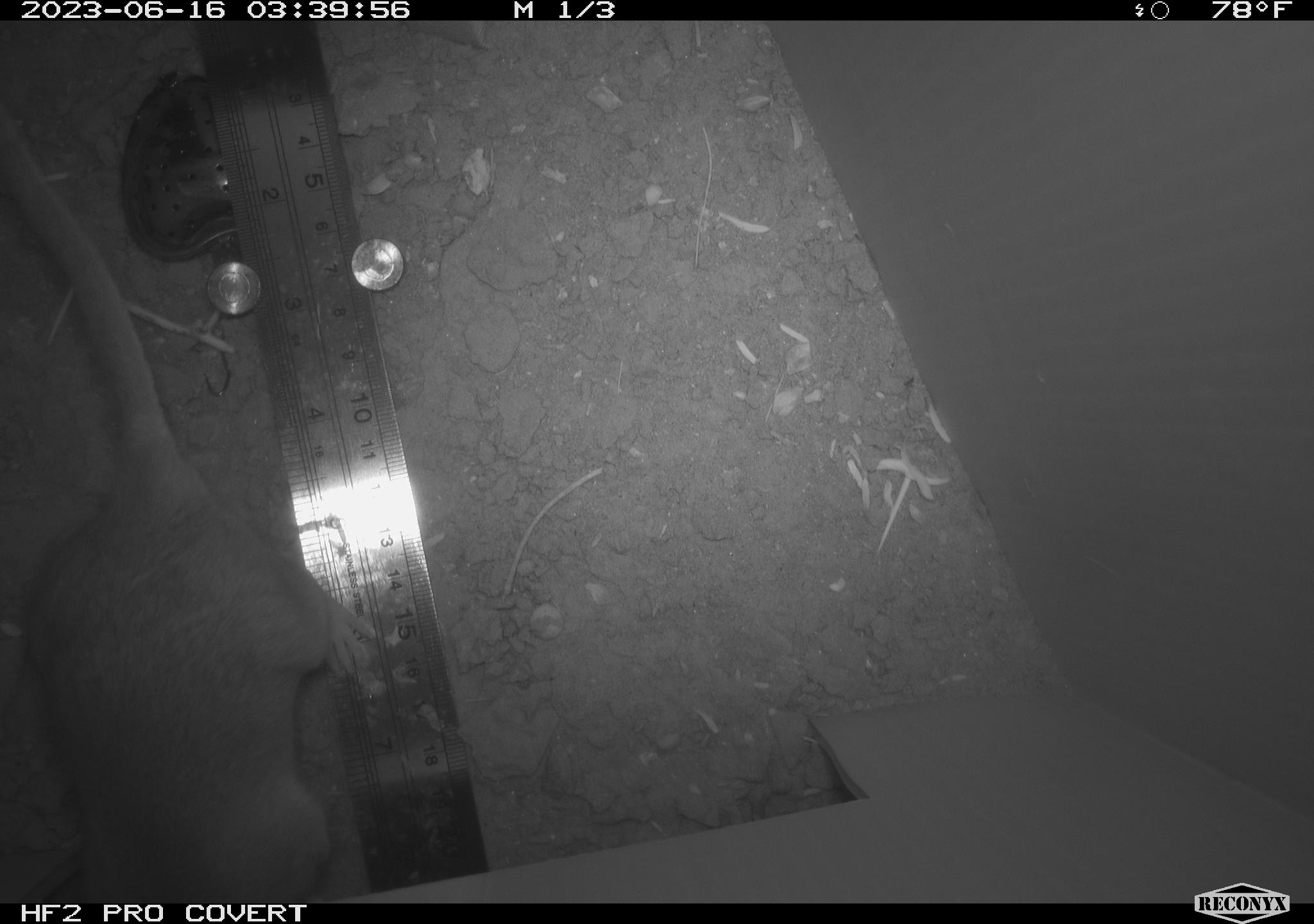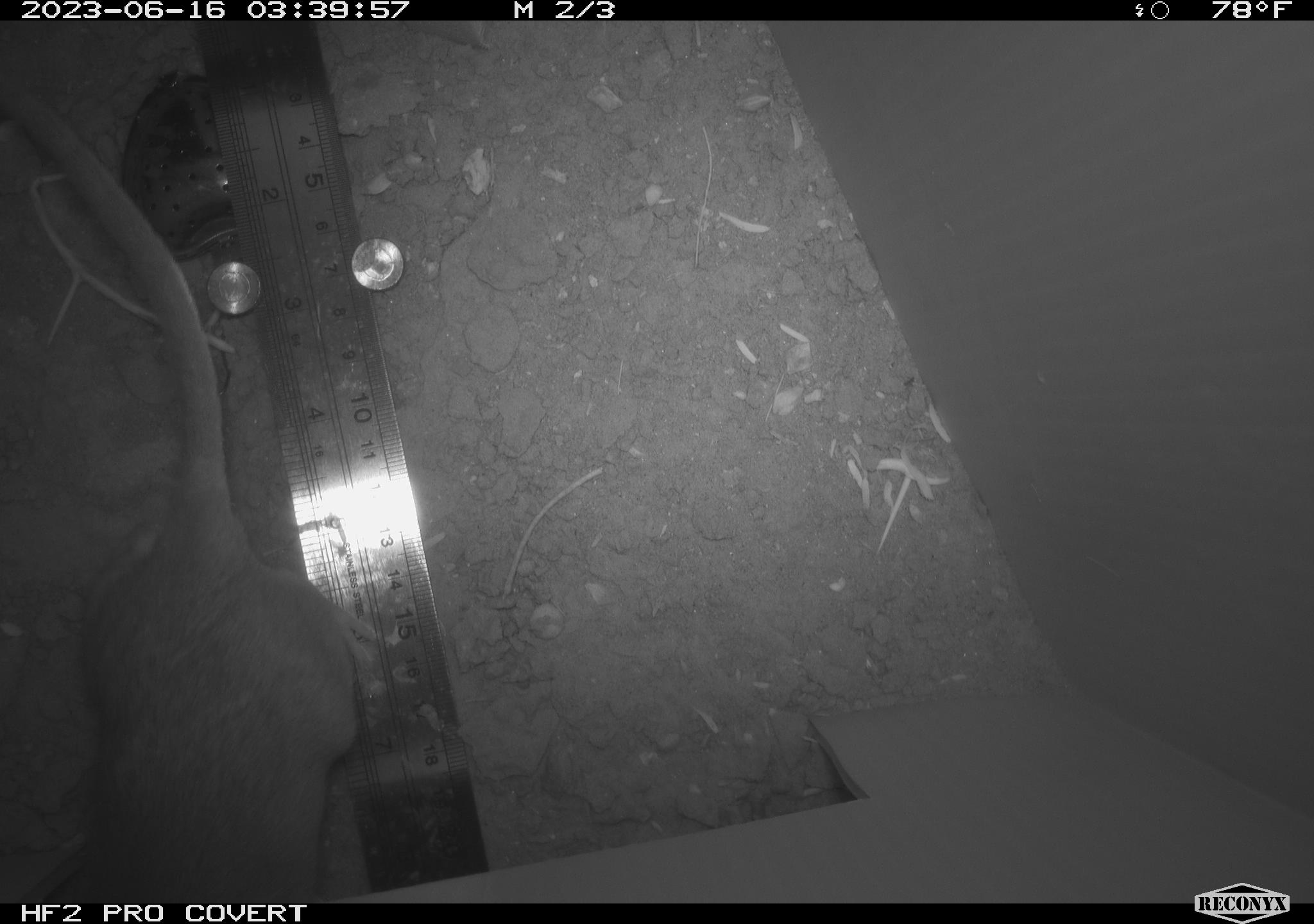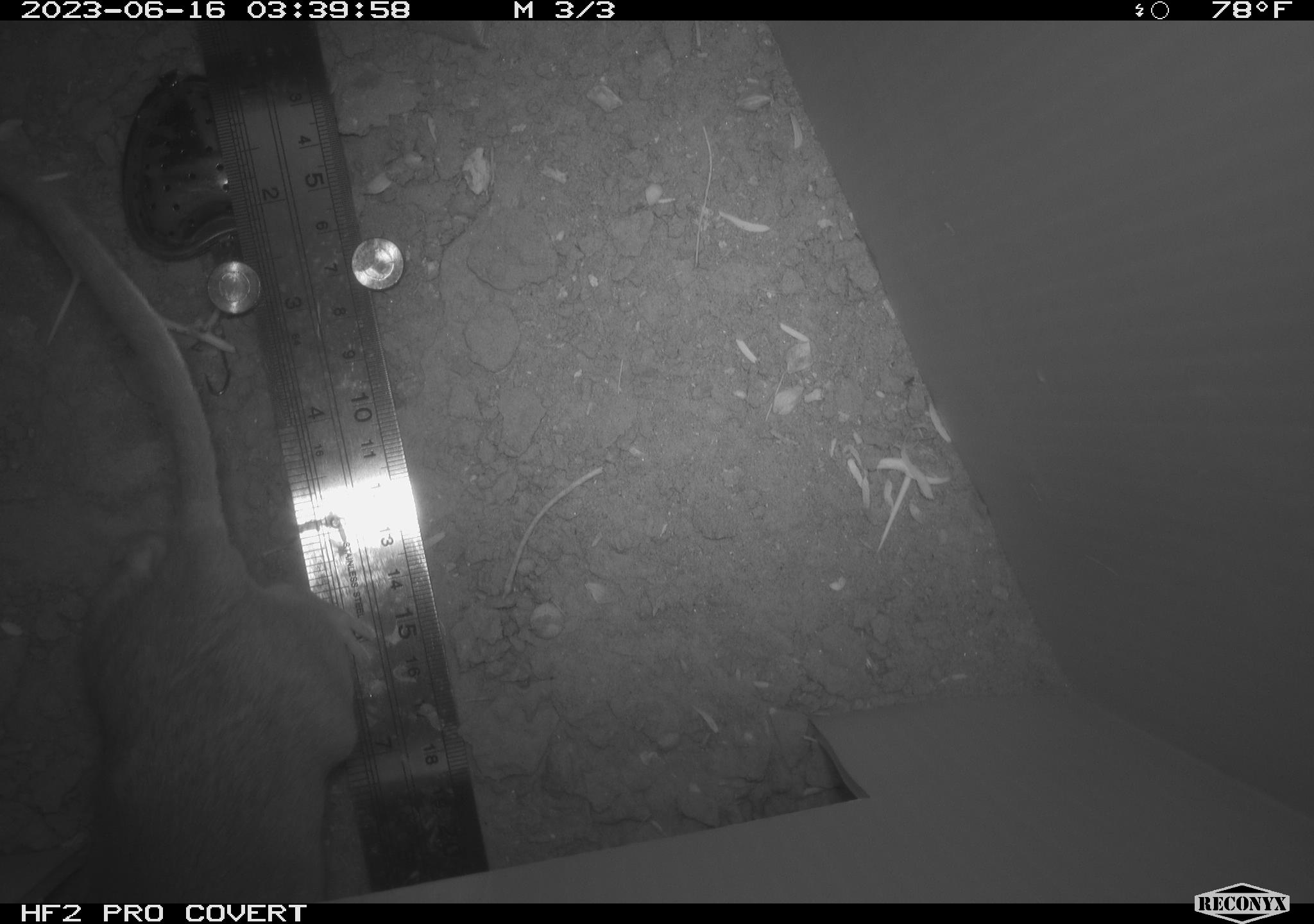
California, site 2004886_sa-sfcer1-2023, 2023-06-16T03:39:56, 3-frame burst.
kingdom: Animalia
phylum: Chordata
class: Mammalia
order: Rodentia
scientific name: Rodentia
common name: mouse species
Mouse species (Rodentia).